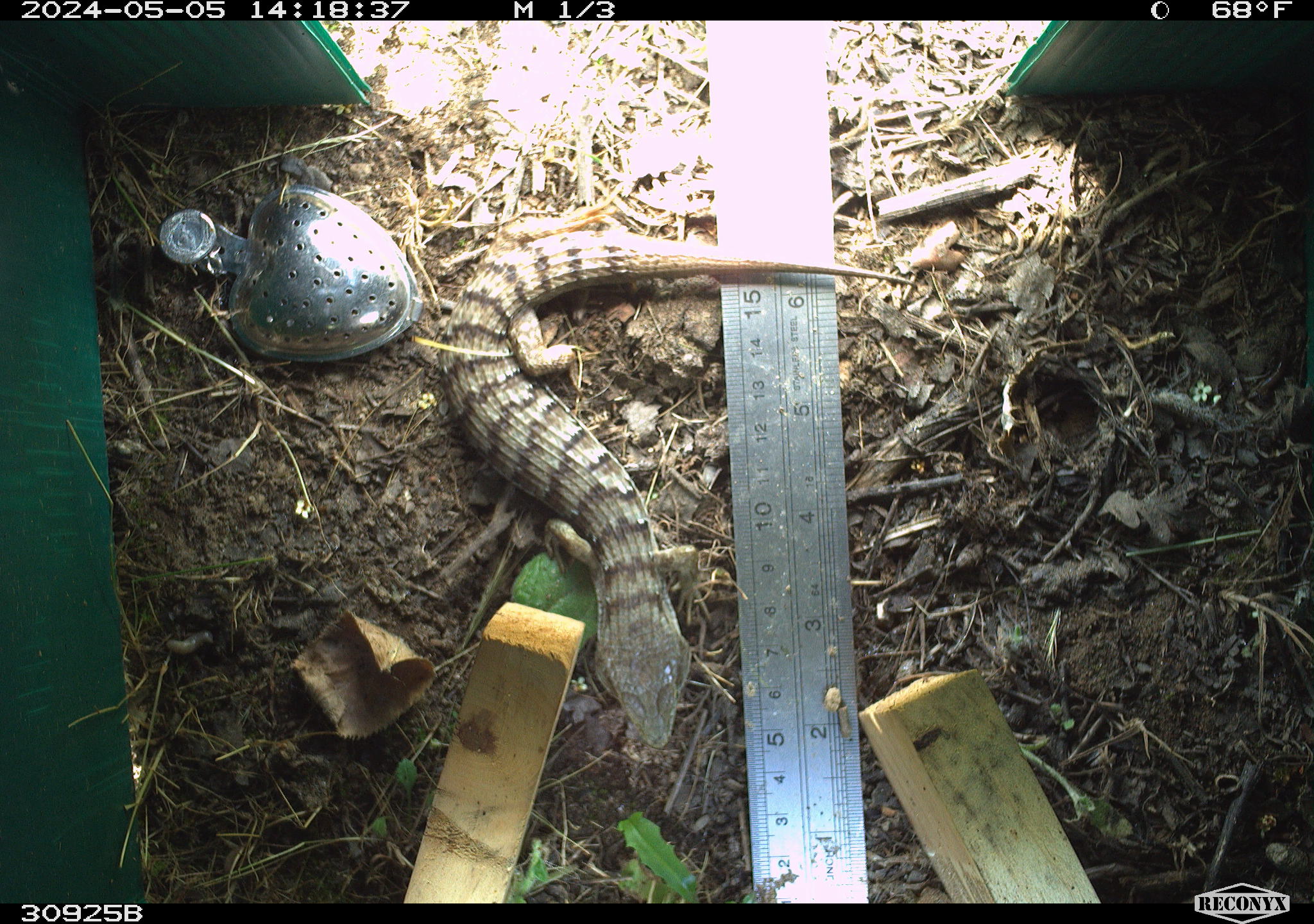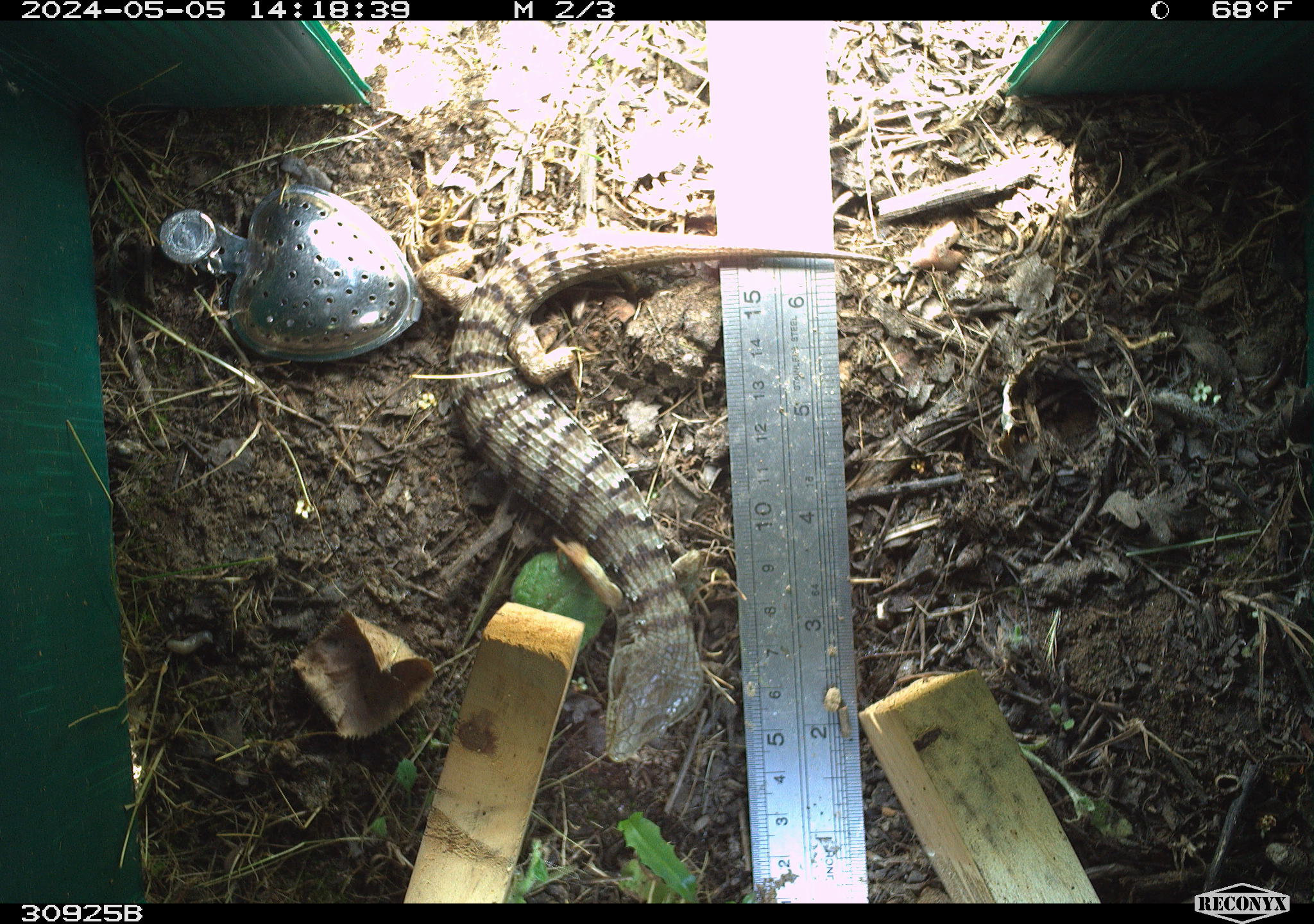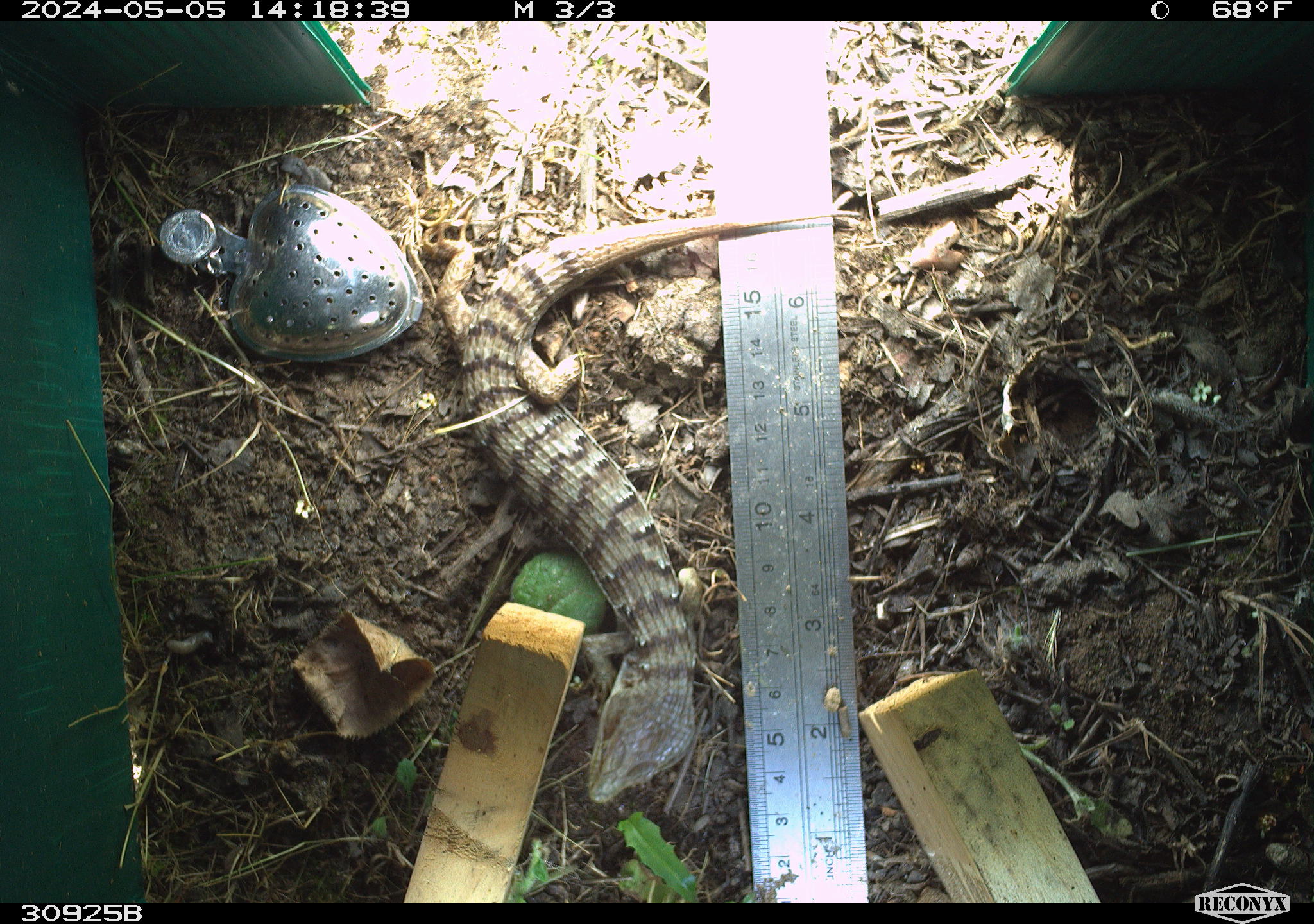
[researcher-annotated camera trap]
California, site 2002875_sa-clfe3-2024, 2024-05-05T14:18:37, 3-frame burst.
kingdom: Animalia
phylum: Chordata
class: Reptilia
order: Squamata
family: Anguidae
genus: Elgaria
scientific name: Elgaria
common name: alligator lizards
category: elgaria species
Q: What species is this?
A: Elgaria species (alligator lizards) (Elgaria).